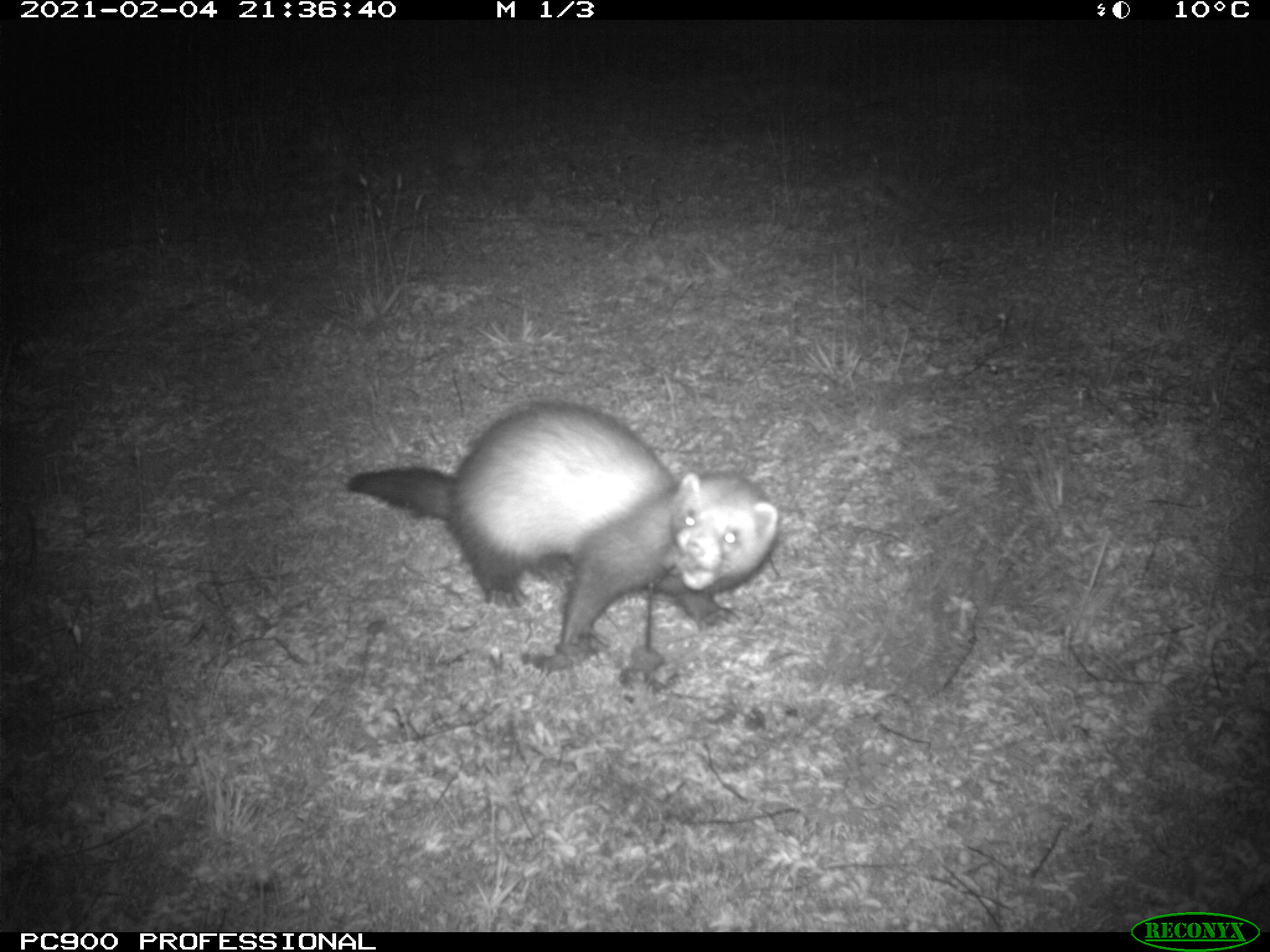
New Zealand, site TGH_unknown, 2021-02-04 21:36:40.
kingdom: Animalia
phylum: Chordata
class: Mammalia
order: Carnivora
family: Mustelidae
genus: Mustela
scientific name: Mustela furo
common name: ferret